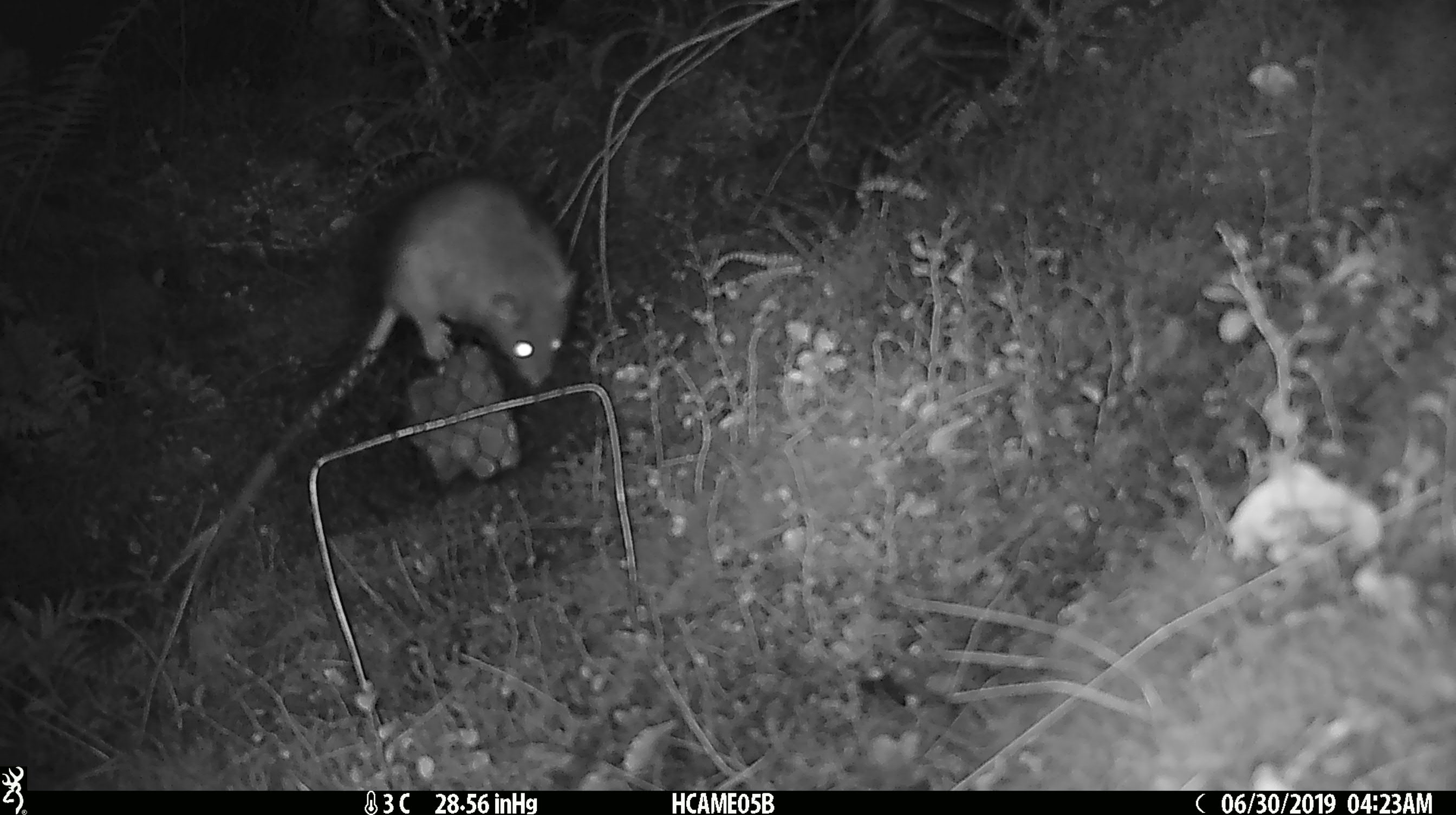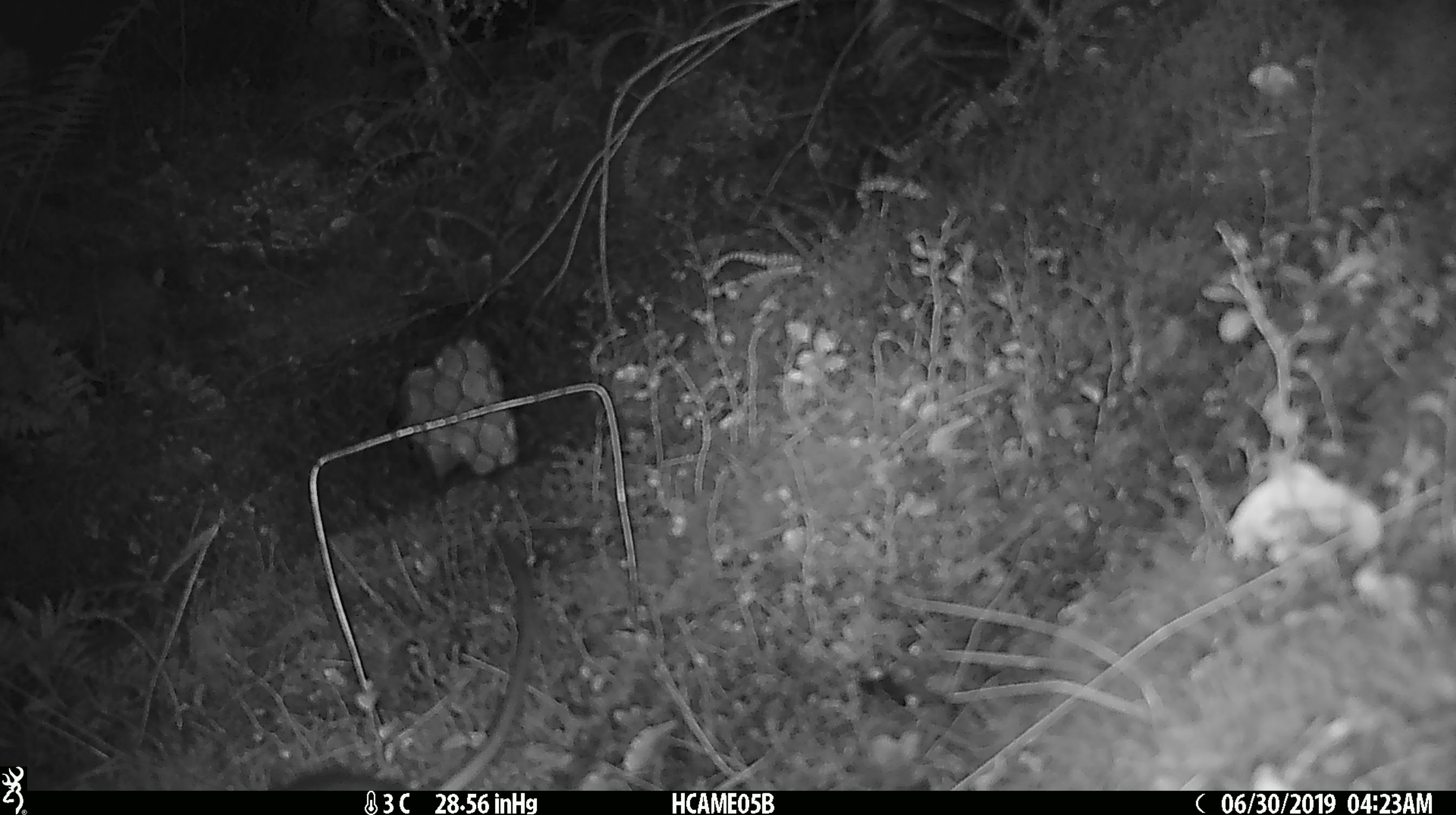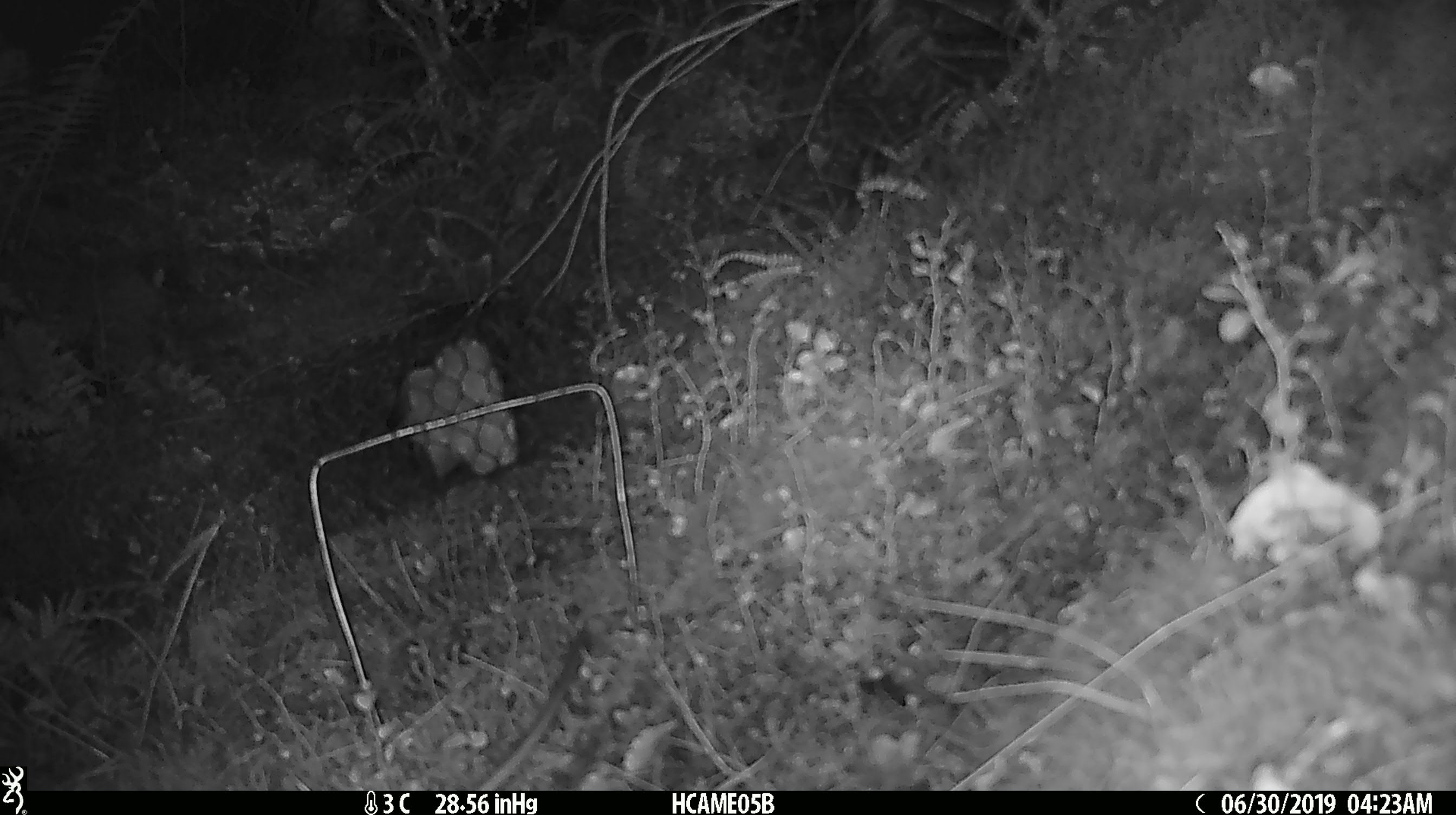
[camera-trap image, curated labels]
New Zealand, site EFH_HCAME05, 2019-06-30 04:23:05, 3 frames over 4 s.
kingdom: Animalia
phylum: Chordata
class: Mammalia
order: Rodentia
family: Muridae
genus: Rattus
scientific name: Rattus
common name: rat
Rat (Rattus).